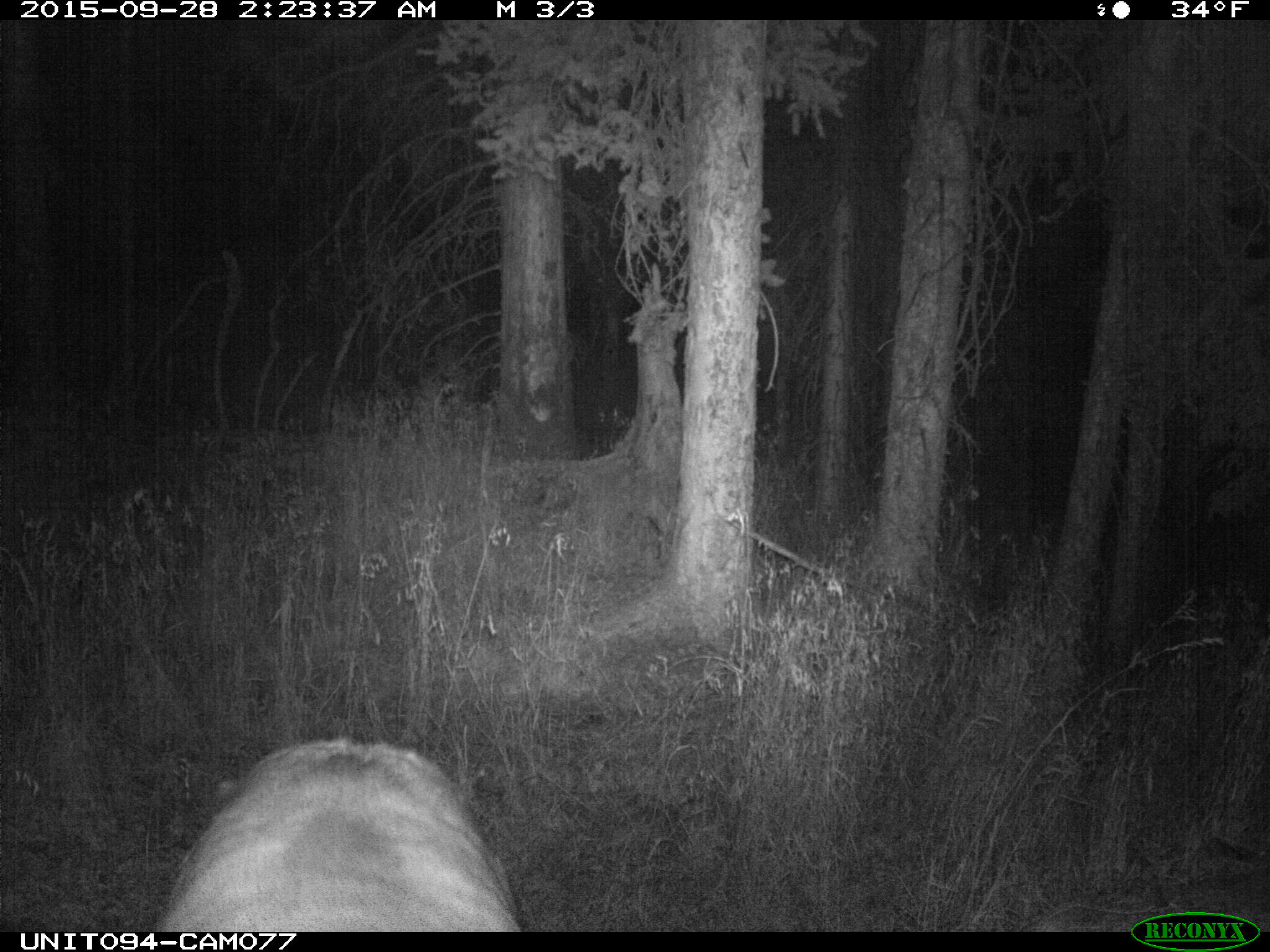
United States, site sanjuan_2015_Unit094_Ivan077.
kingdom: Animalia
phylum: Chordata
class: Mammalia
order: Artiodactyla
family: Cervidae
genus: Cervus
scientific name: Cervus elaphus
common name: red deer